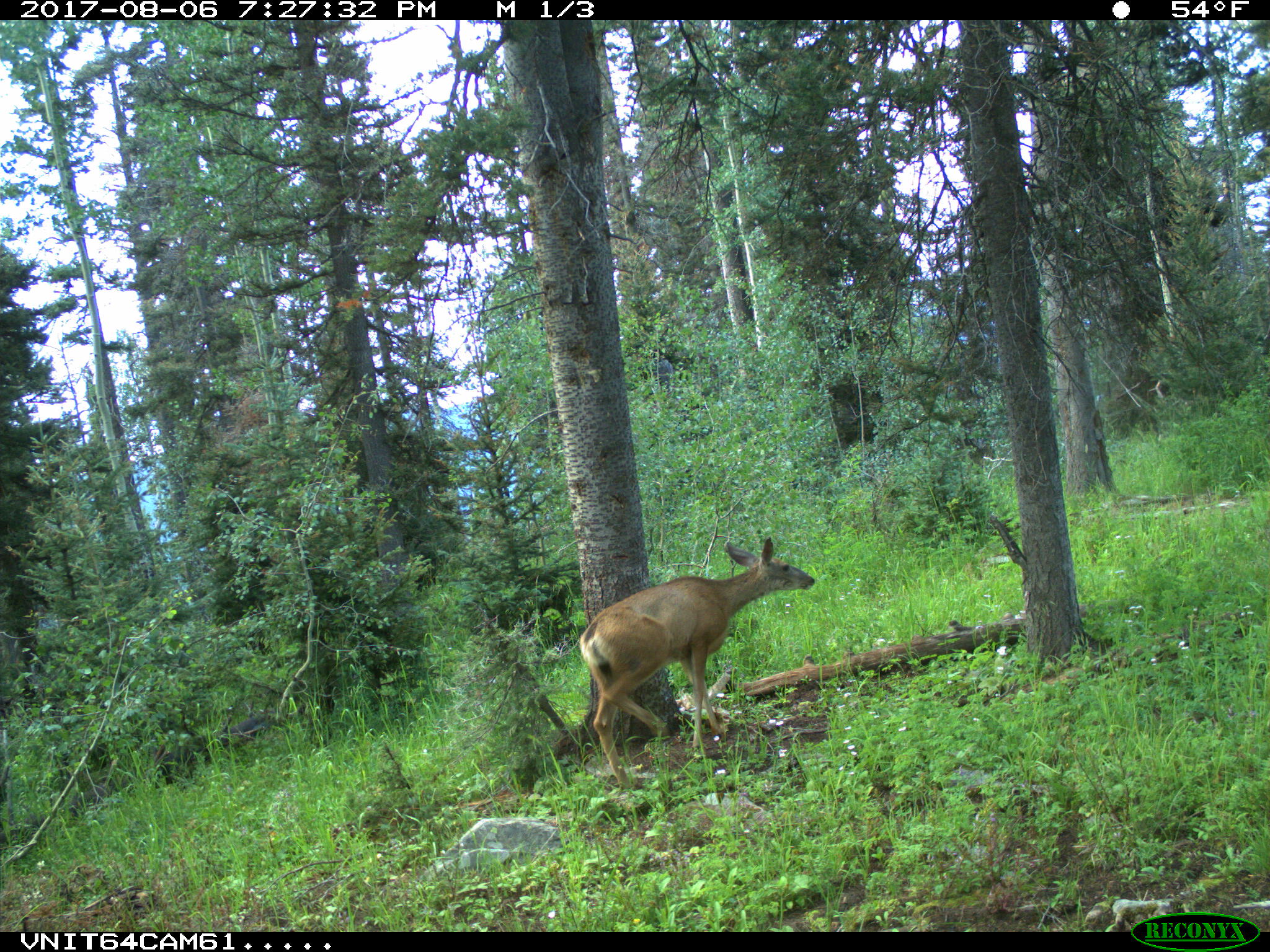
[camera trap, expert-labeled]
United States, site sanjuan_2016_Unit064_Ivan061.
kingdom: Animalia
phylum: Chordata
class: Mammalia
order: Artiodactyla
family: Cervidae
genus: Odocoileus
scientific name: Odocoileus hemionus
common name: mule deer